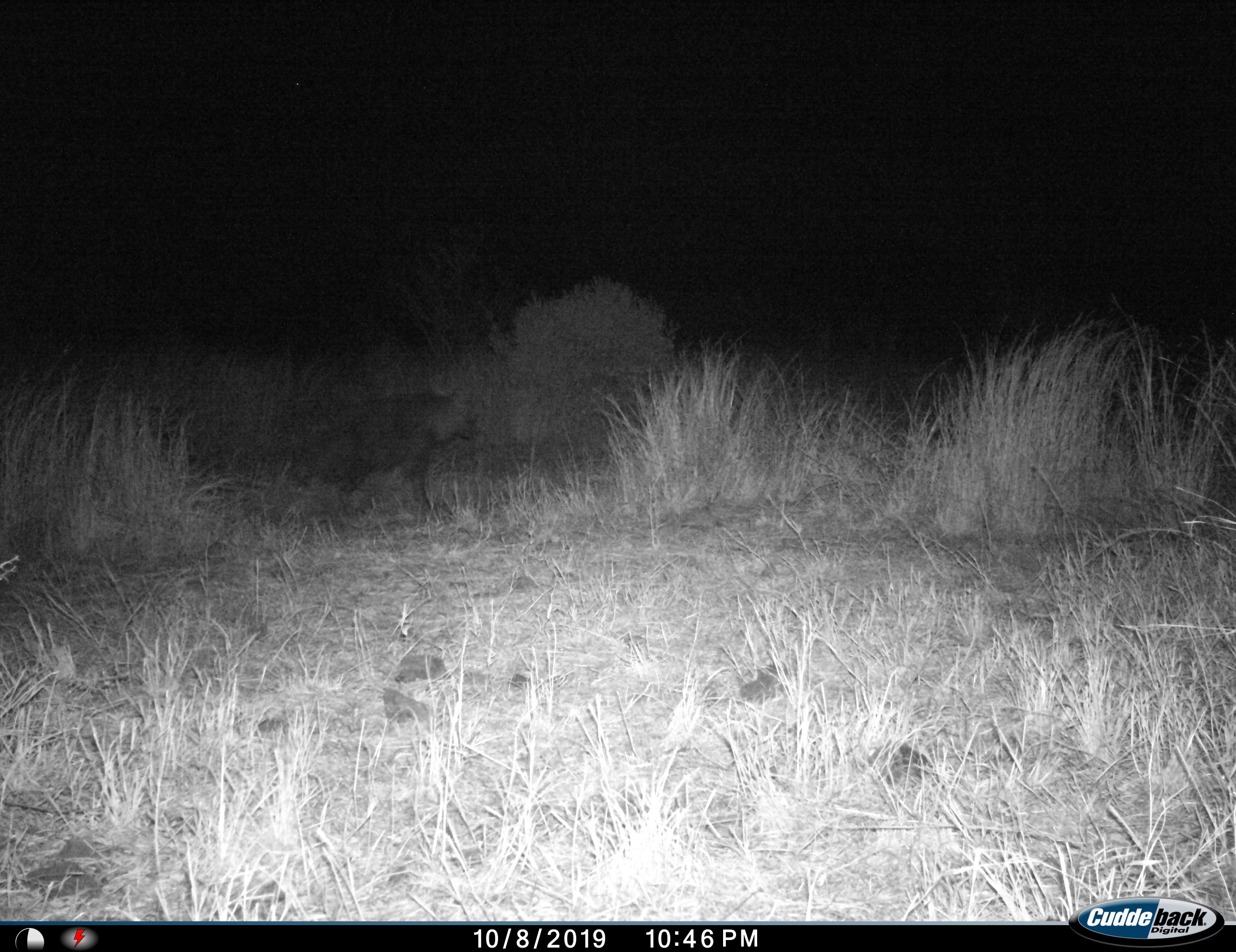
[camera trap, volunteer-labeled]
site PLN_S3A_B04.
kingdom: Animalia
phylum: Chordata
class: Mammalia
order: Carnivora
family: Hyaenidae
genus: Parahyaena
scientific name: Parahyaena brunnea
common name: brown hyena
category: hyenabrown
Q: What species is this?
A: Hyenabrown (brown hyena) (Parahyaena brunnea).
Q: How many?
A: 1.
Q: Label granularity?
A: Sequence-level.